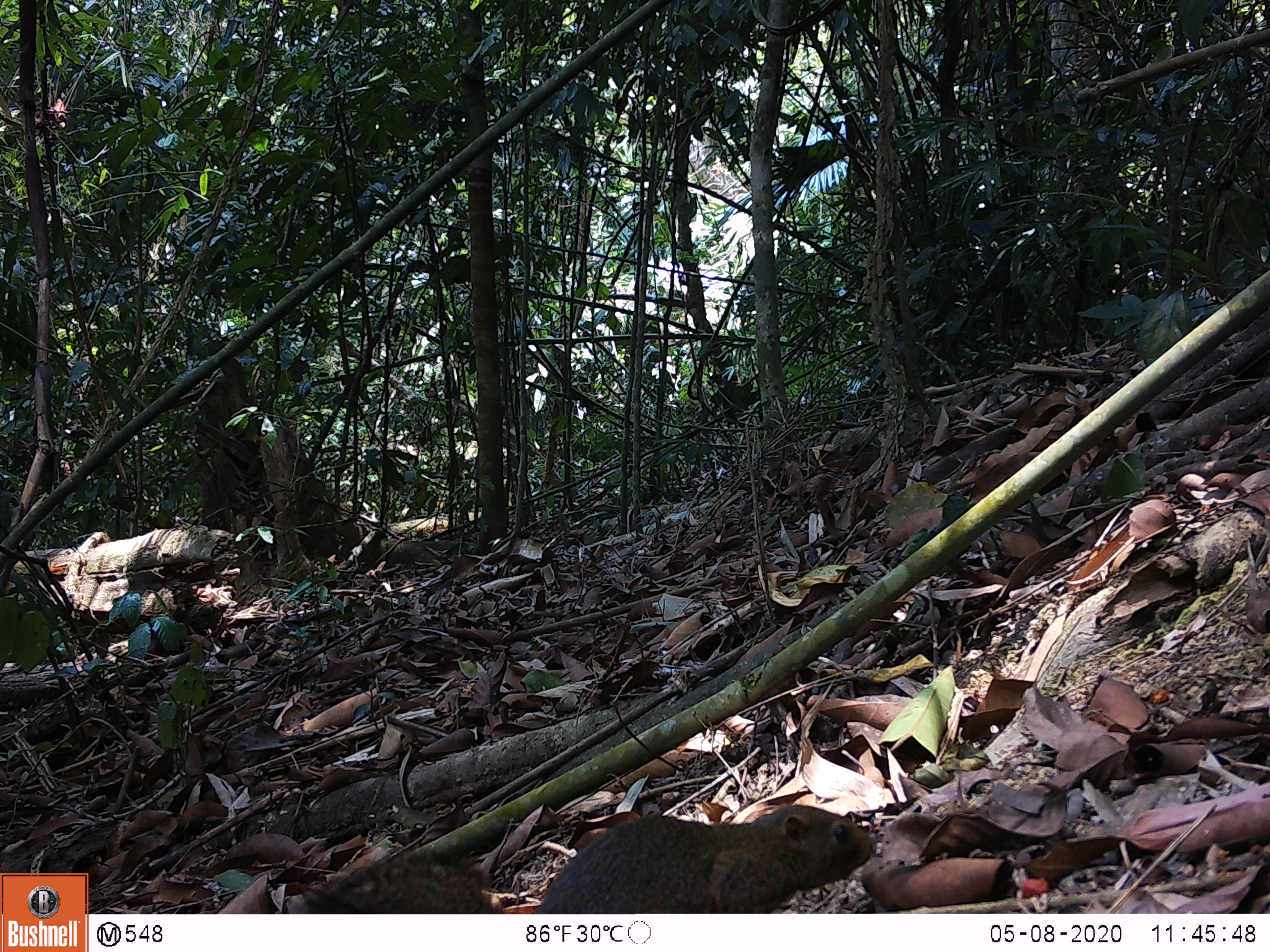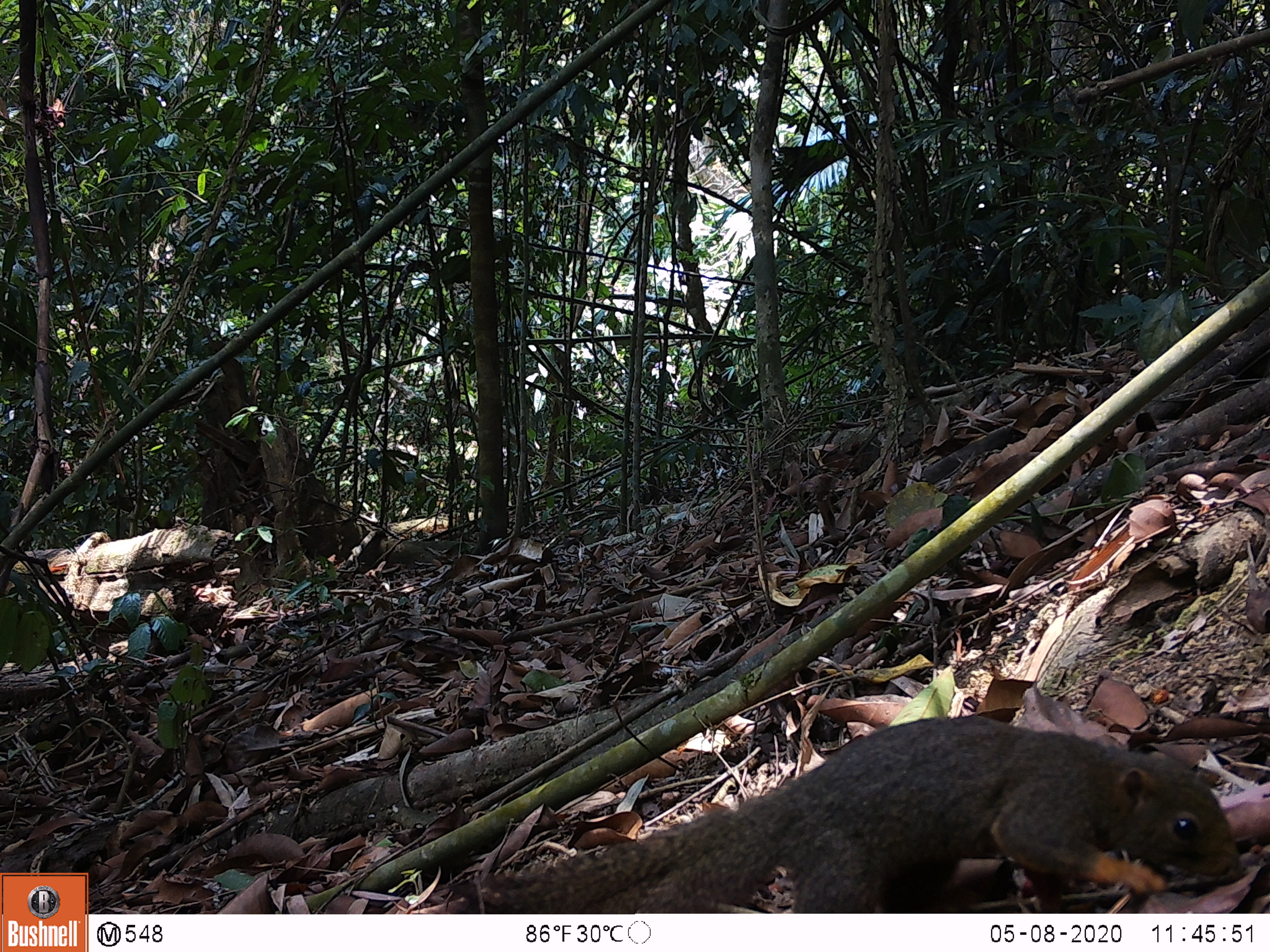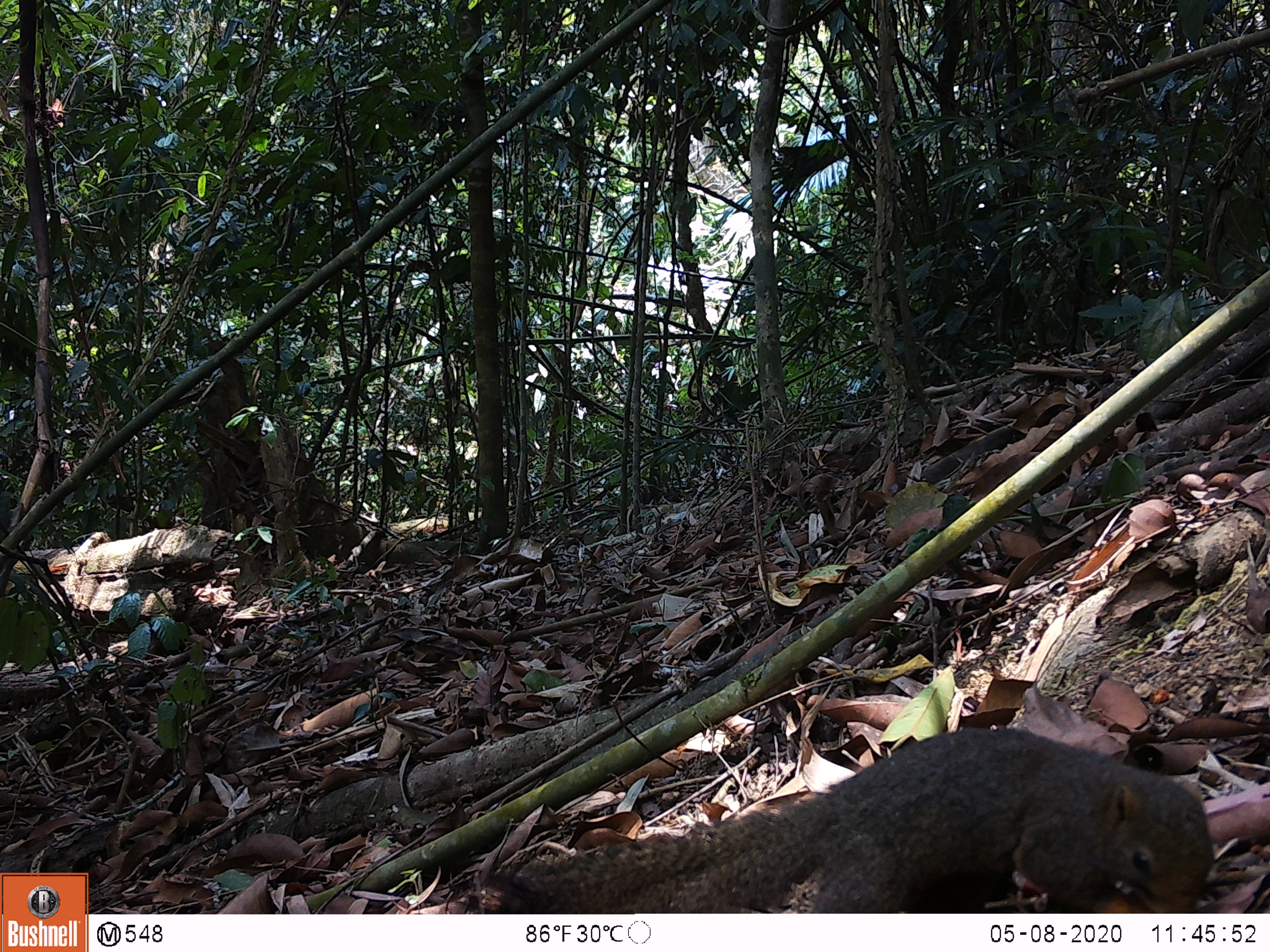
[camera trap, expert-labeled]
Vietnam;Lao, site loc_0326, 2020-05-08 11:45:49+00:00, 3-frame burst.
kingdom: Animalia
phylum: Chordata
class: Mammalia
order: Rodentia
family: Sciuridae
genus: Callosciurus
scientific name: Callosciurus erythraeus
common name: pallas's squirrel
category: pallass squirrel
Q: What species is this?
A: Pallass squirrel (pallas's squirrel) (Callosciurus erythraeus).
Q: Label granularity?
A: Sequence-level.